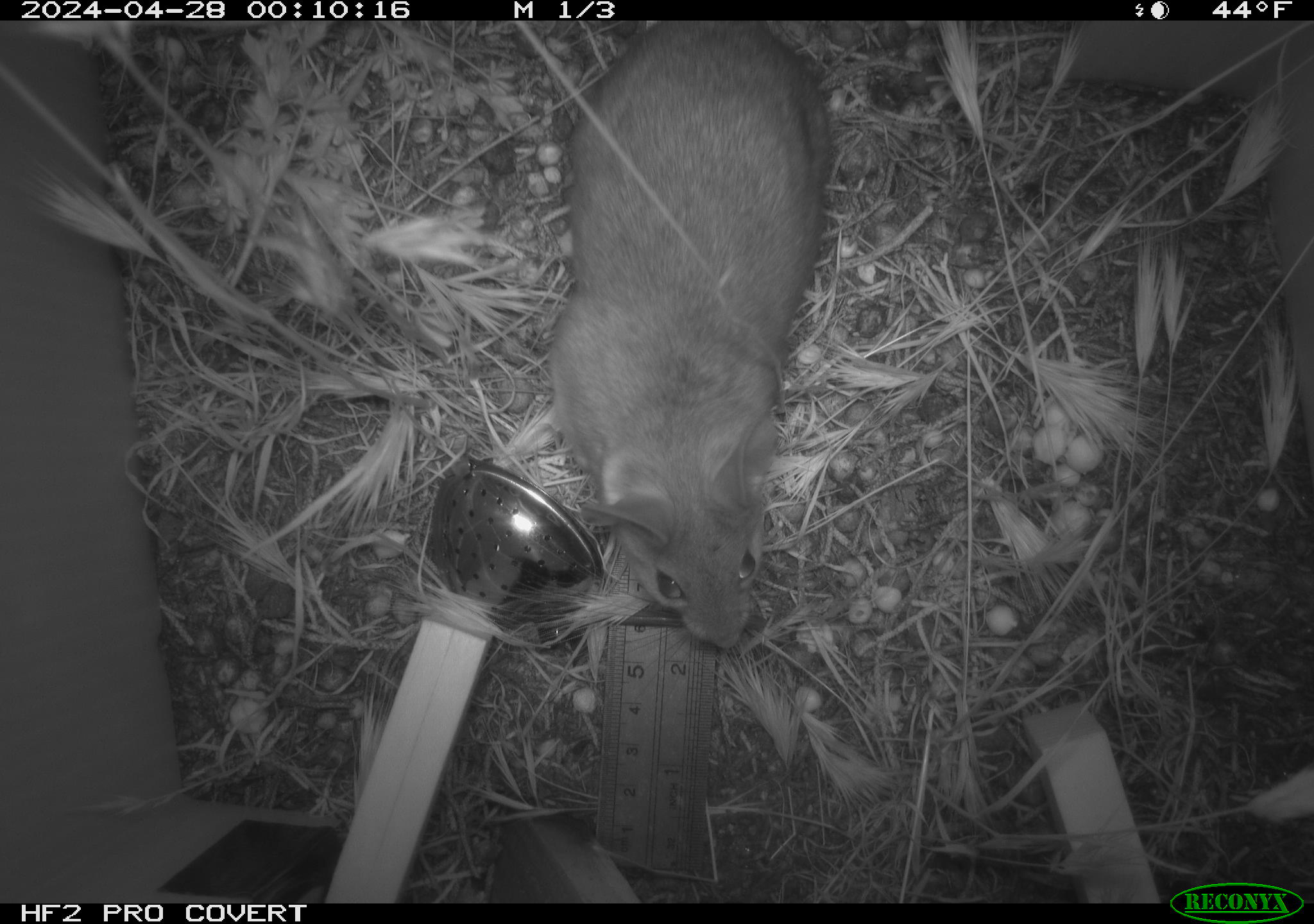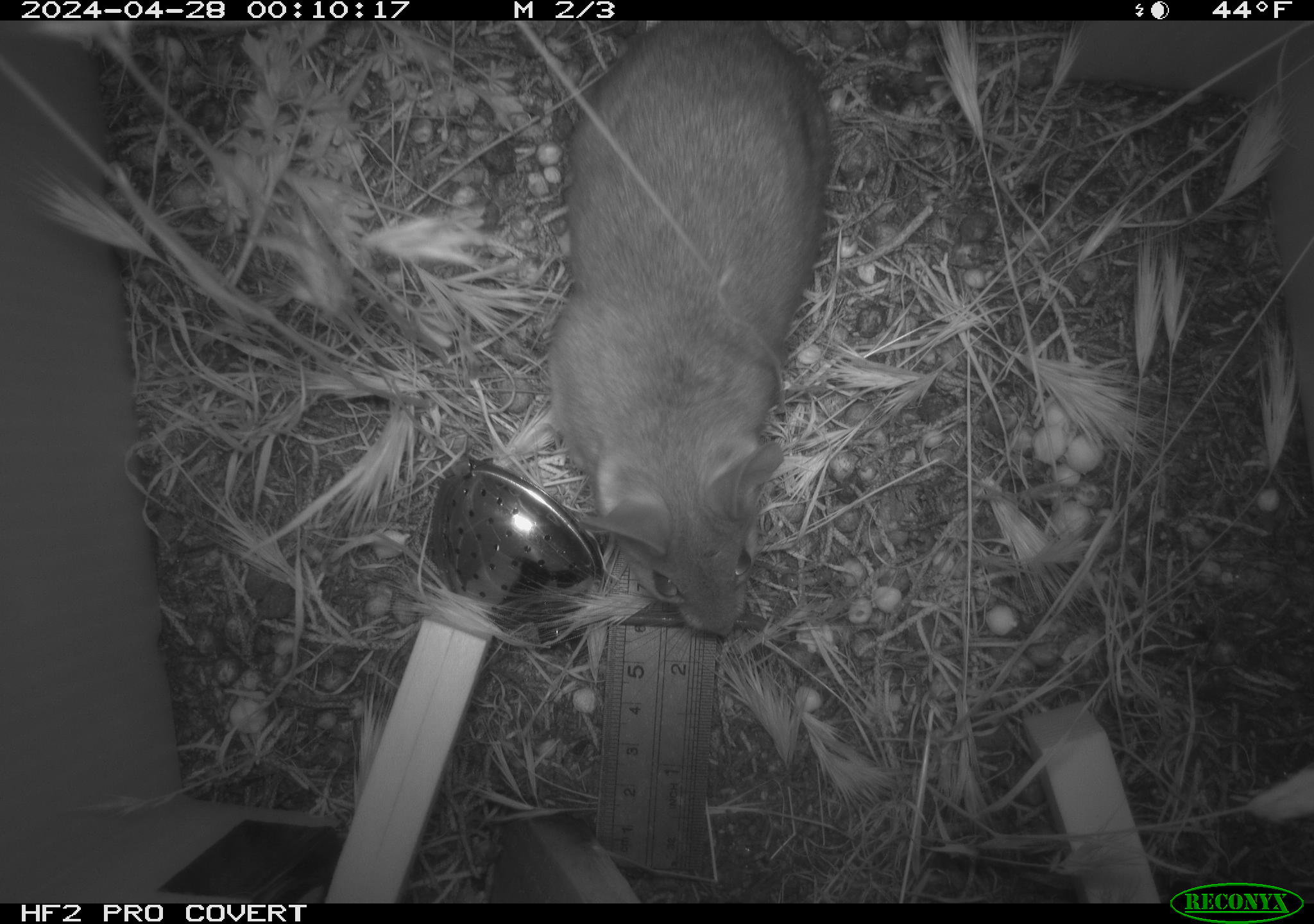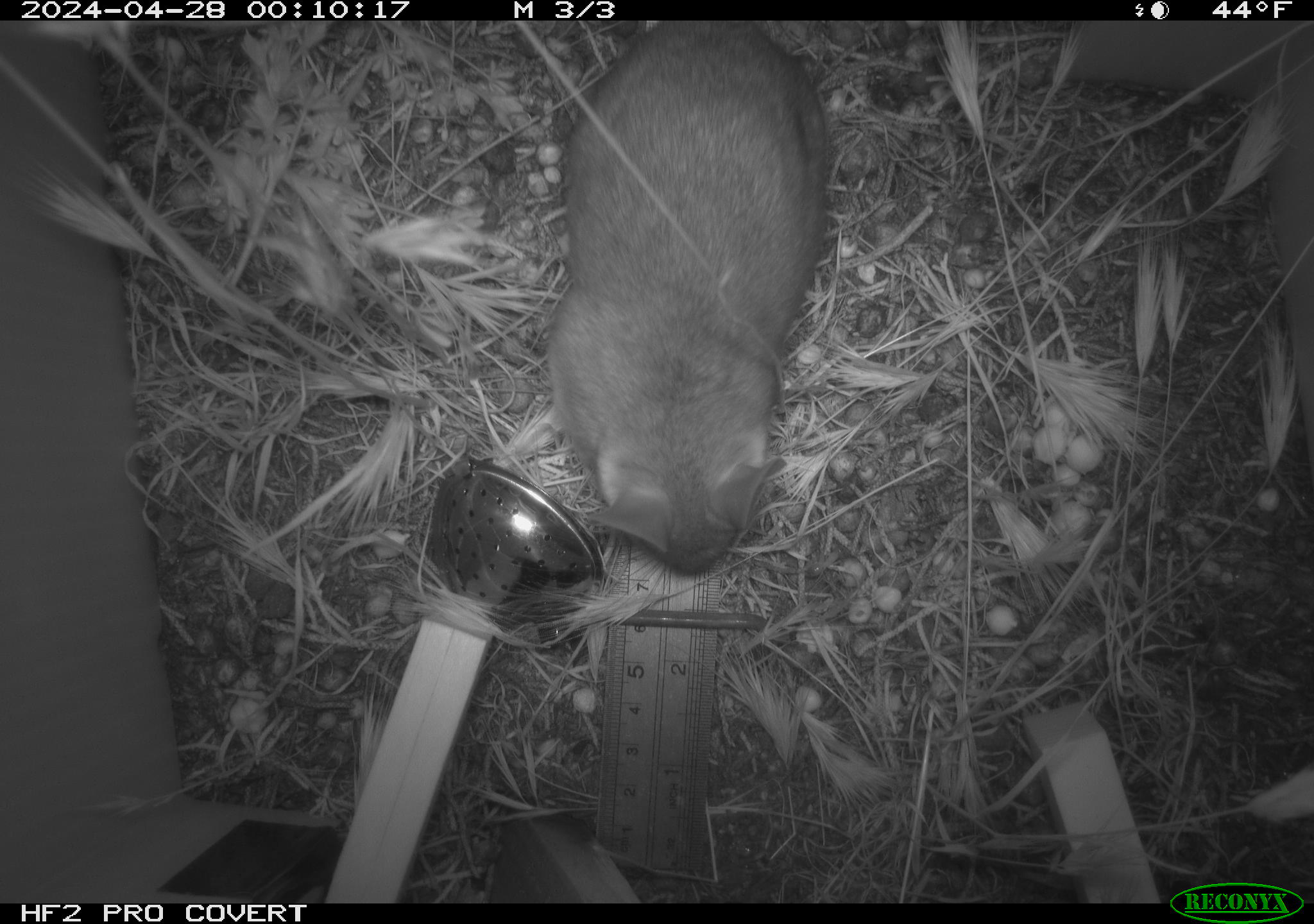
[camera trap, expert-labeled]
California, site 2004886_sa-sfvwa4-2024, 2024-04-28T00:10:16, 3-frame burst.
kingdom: Animalia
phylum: Chordata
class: Mammalia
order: Rodentia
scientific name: Rodentia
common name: mouse species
Mouse species (Rodentia).